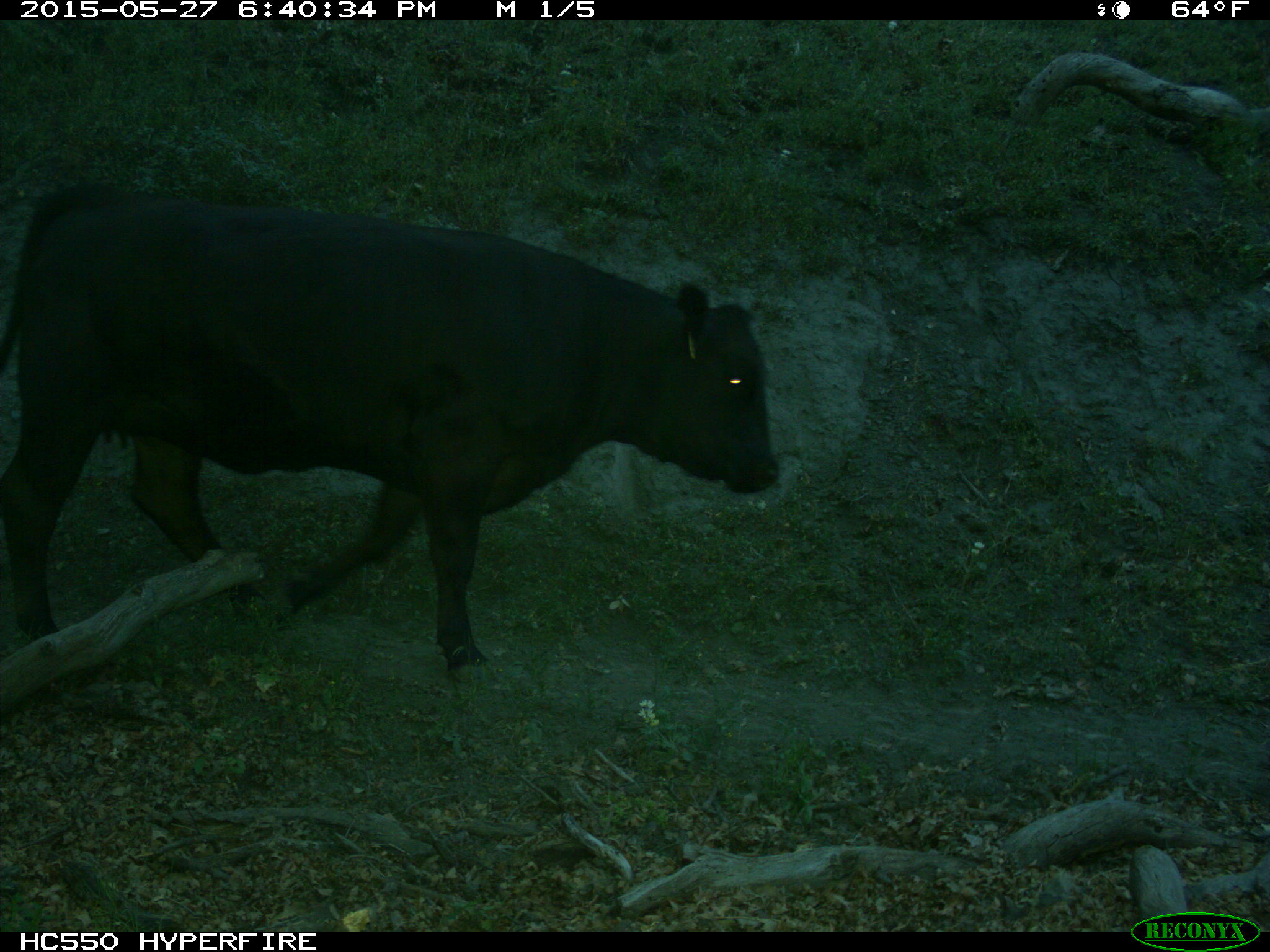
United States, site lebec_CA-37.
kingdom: Animalia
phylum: Chordata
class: Mammalia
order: Artiodactyla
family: Bovidae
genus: Bos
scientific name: Bos taurus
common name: domestic cow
Bos taurus (domestic cow).